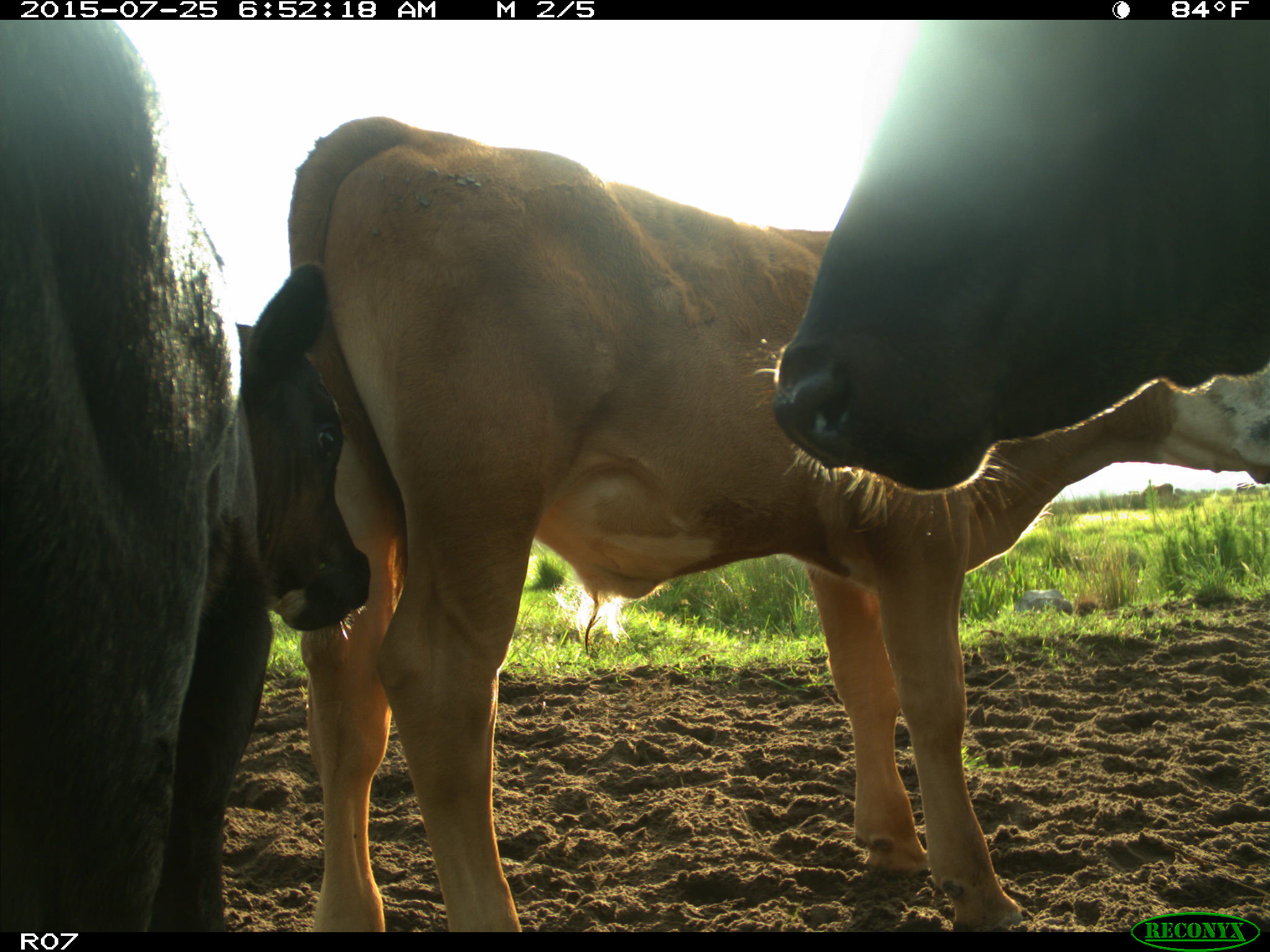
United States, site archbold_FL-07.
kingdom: Animalia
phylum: Chordata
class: Mammalia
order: Artiodactyla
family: Bovidae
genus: Bos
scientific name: Bos taurus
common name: domestic cow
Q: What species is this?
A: Bos taurus (domestic cow).